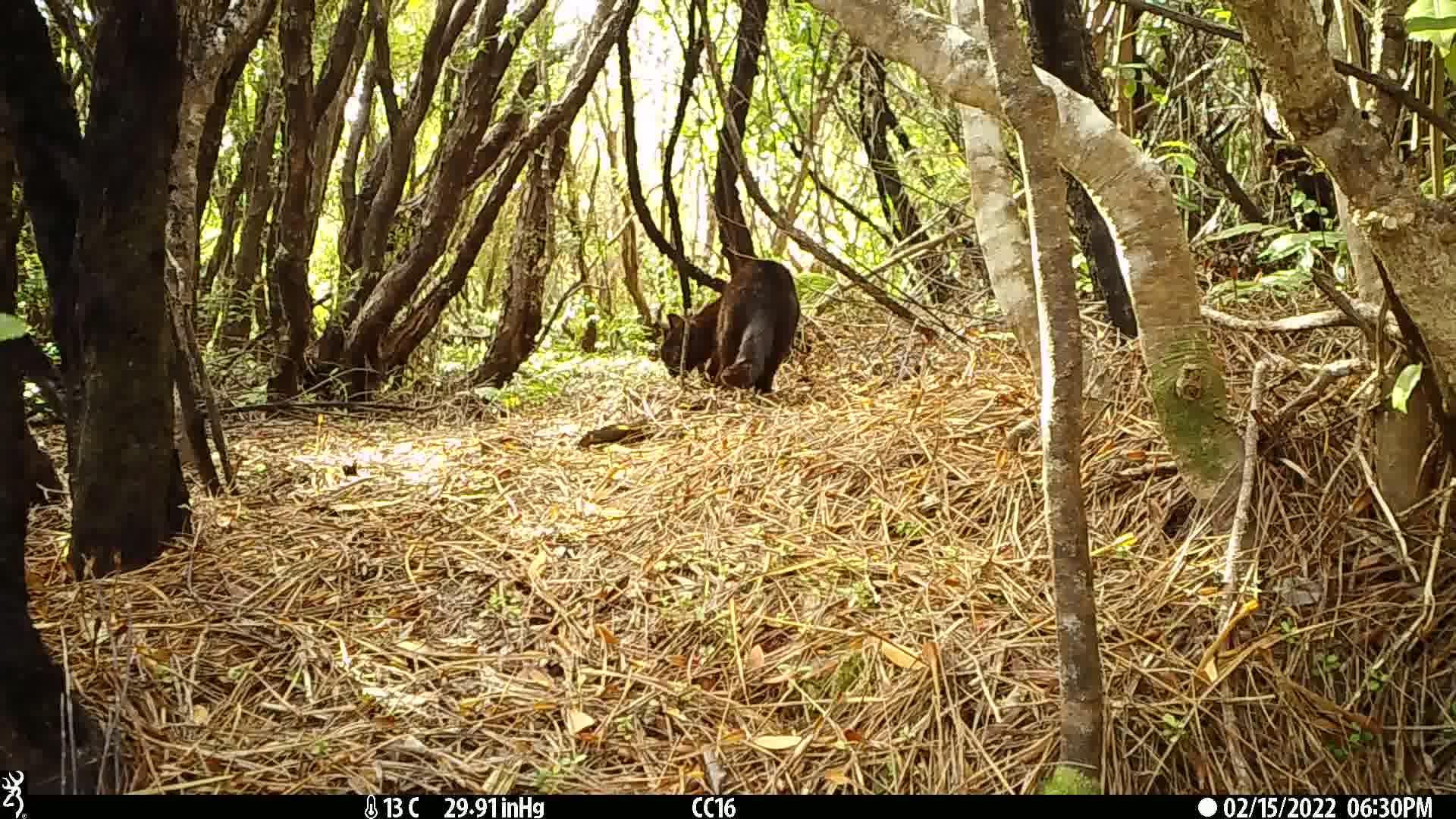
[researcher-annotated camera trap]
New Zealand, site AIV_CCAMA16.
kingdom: Animalia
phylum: Chordata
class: Mammalia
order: Carnivora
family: Felidae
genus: Felis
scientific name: Felis catus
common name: domestic cat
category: cat